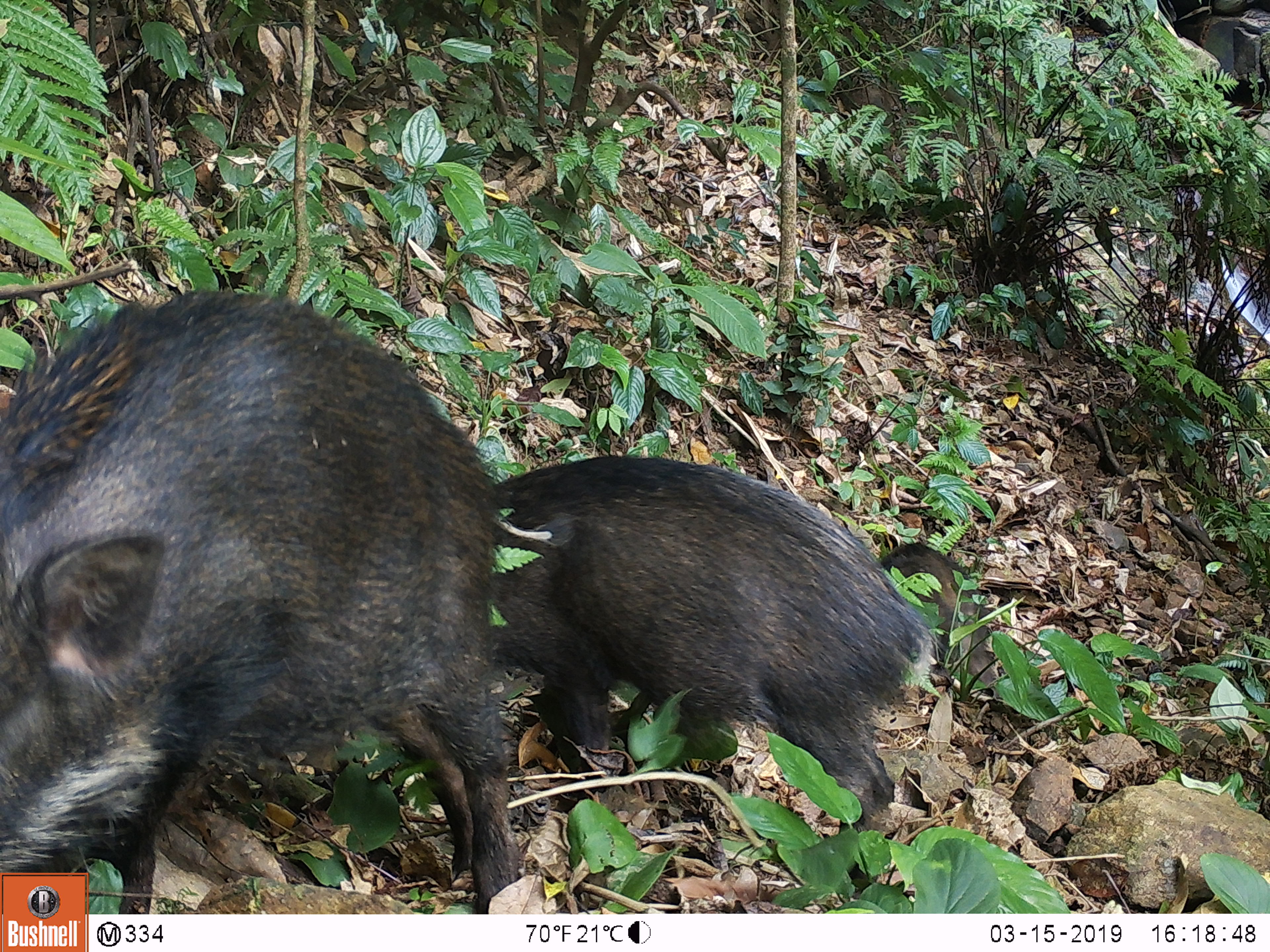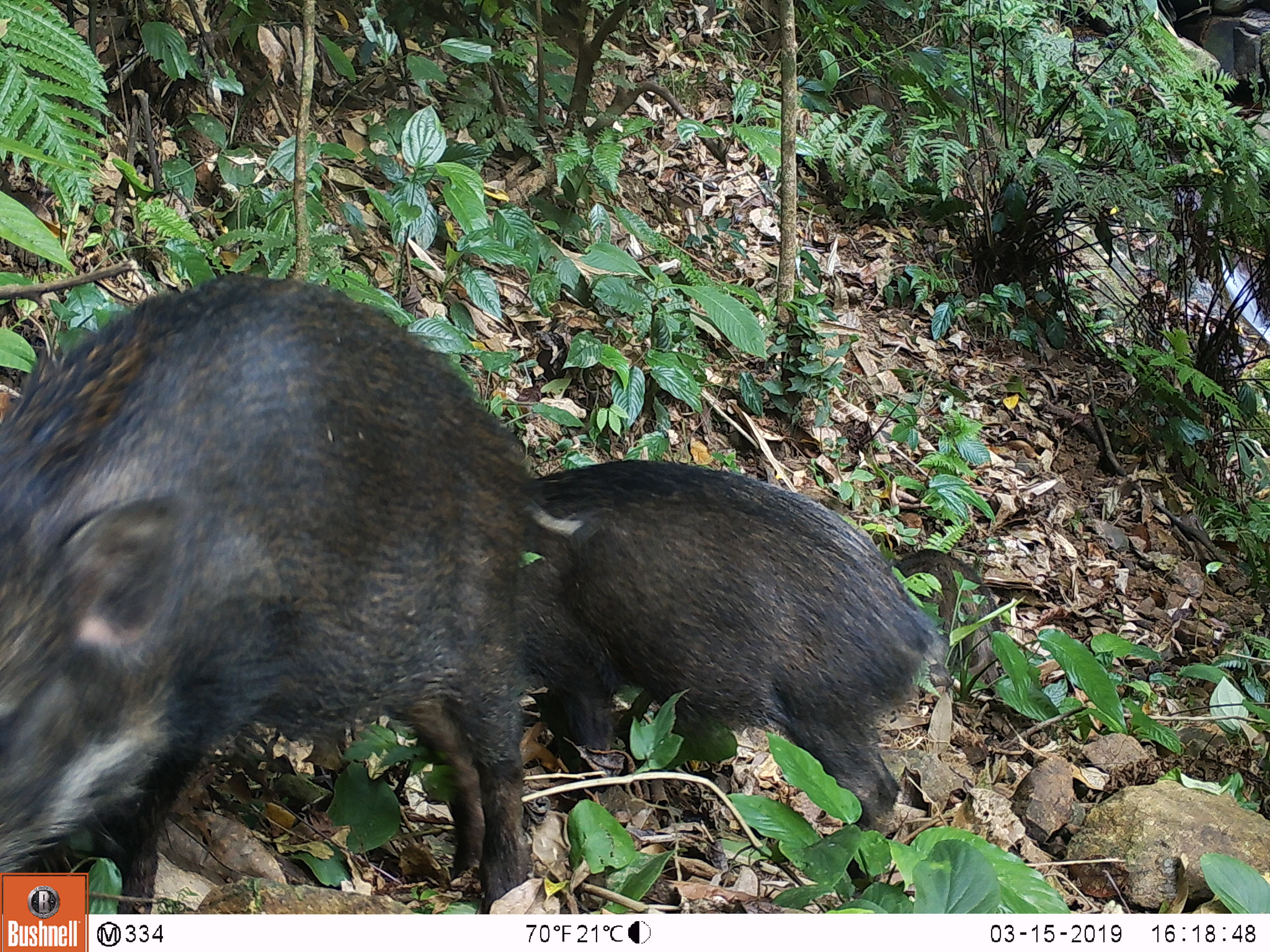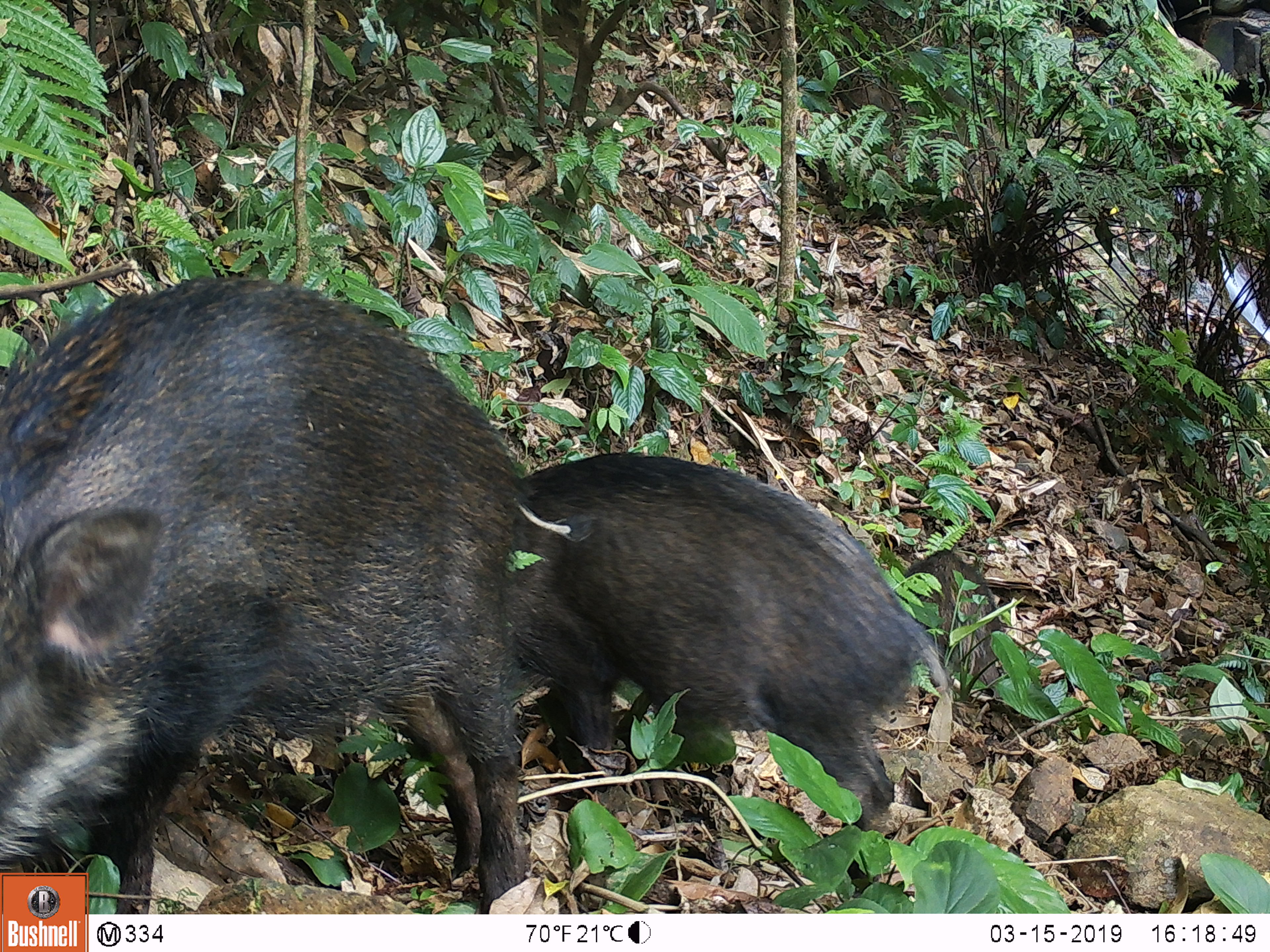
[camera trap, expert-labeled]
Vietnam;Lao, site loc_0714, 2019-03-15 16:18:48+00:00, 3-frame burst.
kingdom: Animalia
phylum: Chordata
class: Mammalia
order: Artiodactyla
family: Suidae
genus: Sus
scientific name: Sus scrofa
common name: eurasian wild pig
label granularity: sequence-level